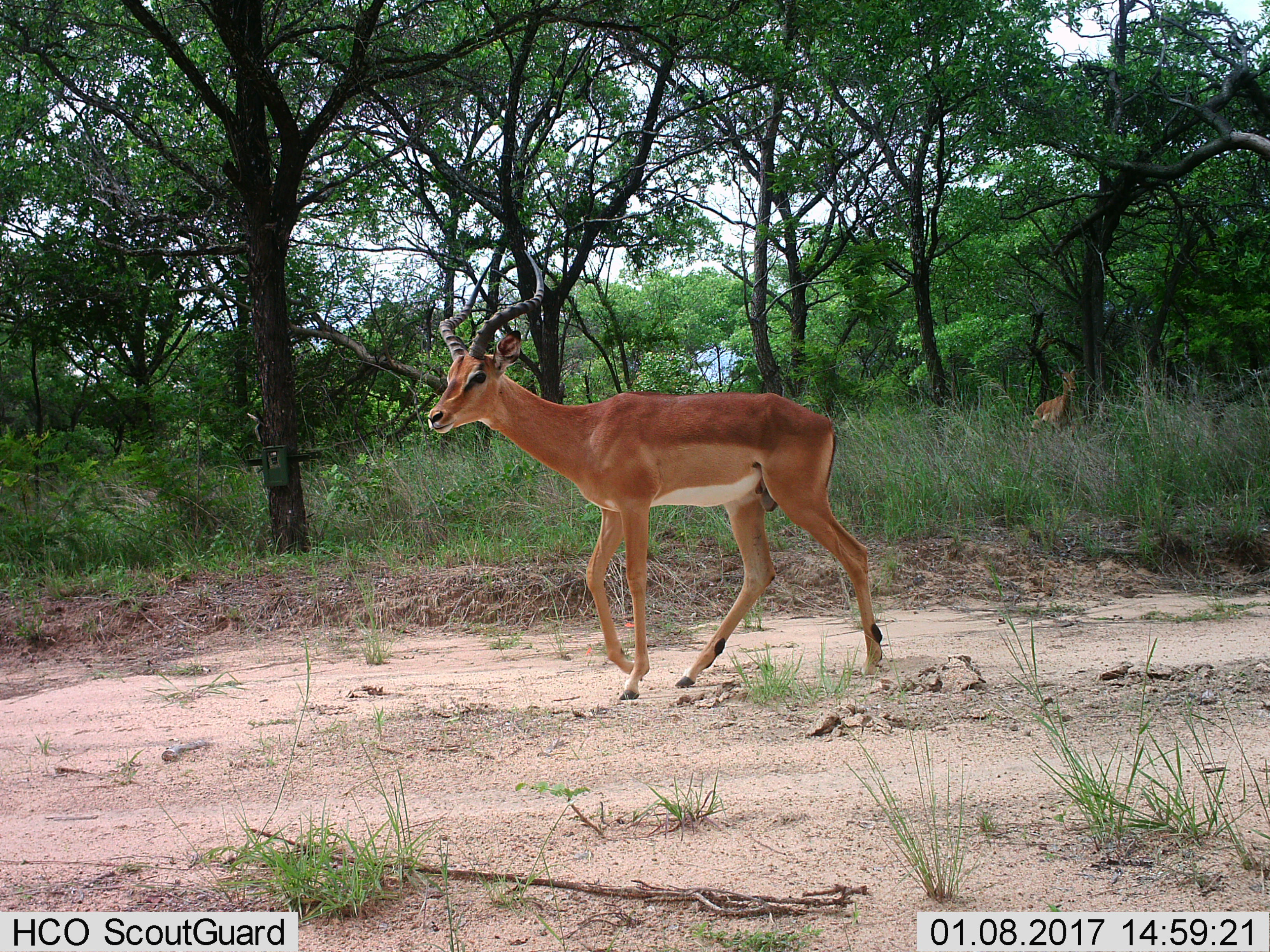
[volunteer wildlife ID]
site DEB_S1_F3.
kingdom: Animalia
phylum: Chordata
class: Mammalia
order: Artiodactyla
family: Bovidae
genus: Aepyceros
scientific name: Aepyceros melampus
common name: impala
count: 2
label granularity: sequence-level